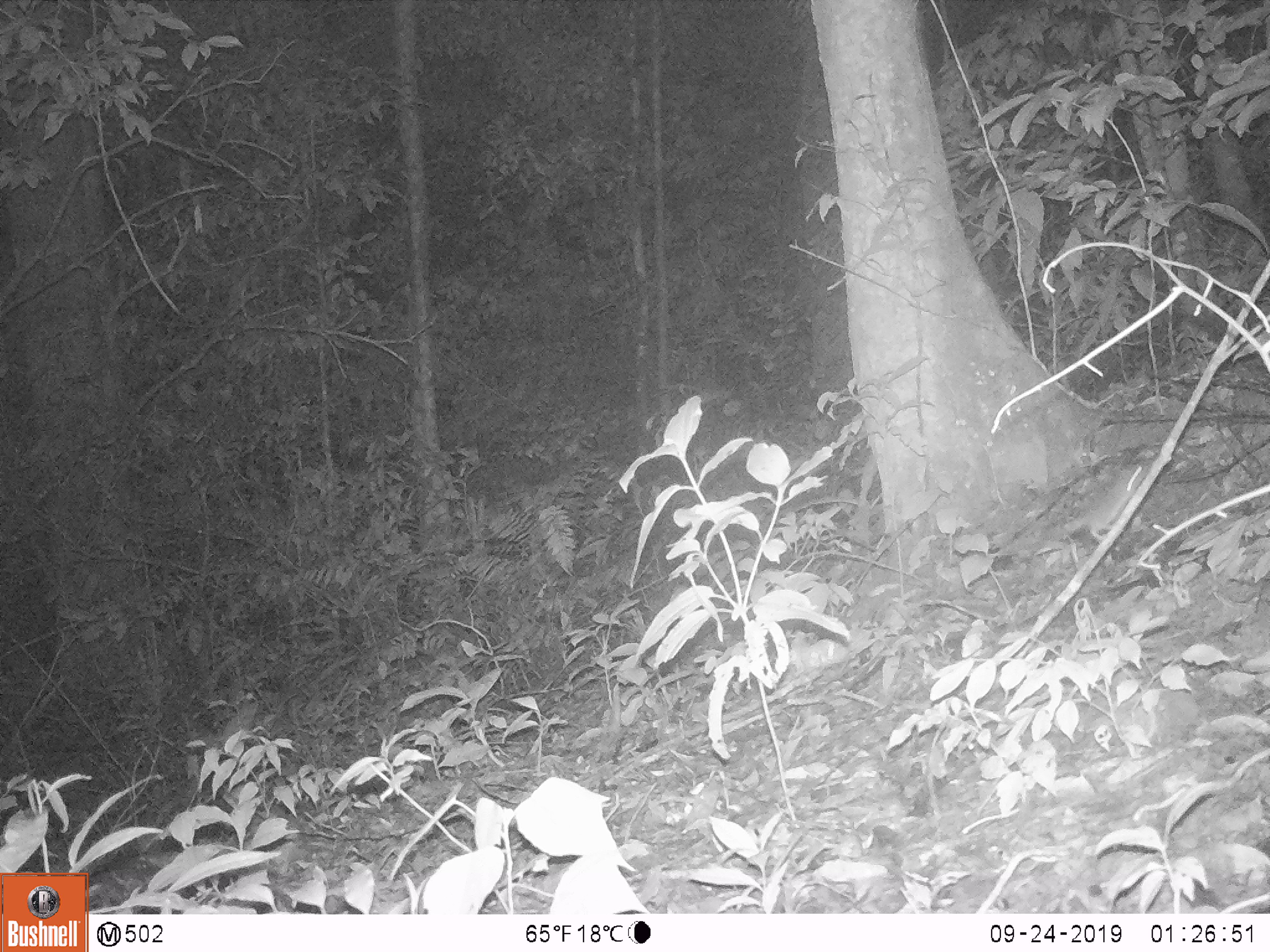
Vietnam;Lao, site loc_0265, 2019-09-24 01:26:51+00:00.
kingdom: Animalia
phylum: Chordata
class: Mammalia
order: Rodentia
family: Muridae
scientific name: Muridae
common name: old-world mice and rats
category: unidentified murid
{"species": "unidentified murid (old-world mice and rats) (Muridae)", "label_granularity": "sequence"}